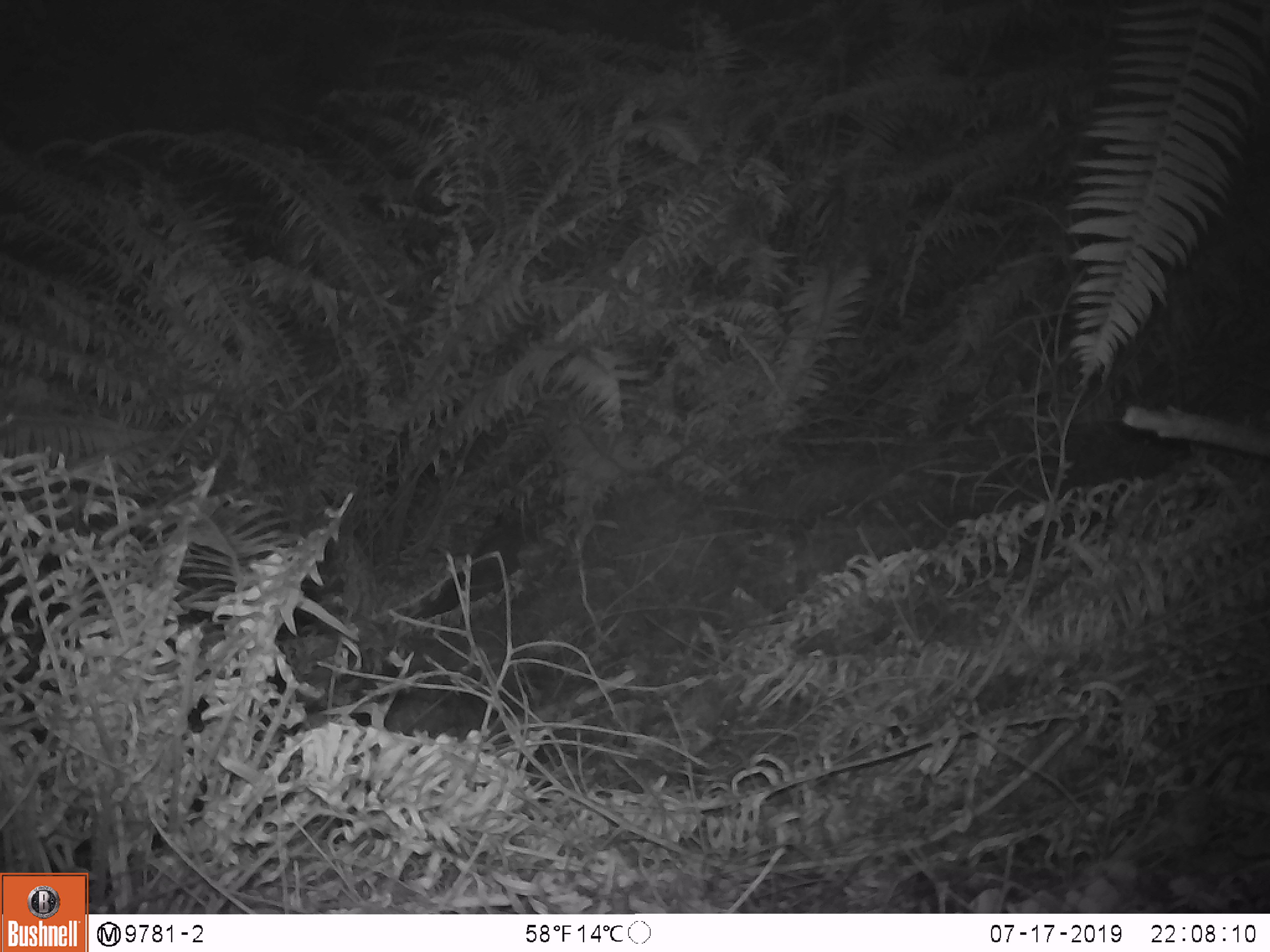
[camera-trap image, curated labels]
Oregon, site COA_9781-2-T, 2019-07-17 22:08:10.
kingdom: Animalia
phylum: Chordata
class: Mammalia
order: Rodentia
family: Aplodontiidae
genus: Aplodontia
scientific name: Aplodontia rufa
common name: mountain beaver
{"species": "mountain beaver (Aplodontia rufa)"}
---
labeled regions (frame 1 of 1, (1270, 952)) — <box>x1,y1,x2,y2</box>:
mountain beaver: <box>1047,423,1195,494</box>